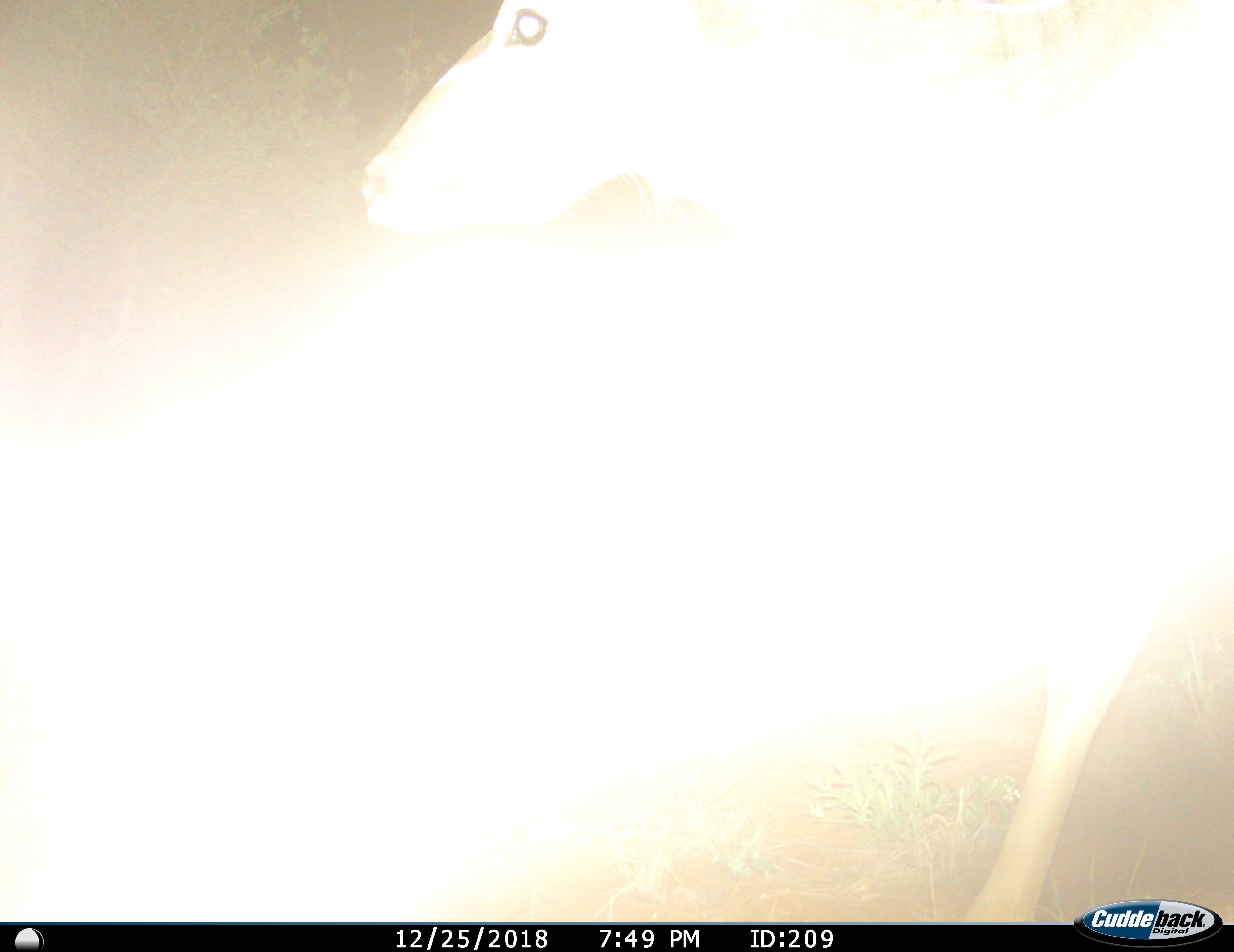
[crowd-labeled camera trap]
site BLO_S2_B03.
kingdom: Animalia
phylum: Chordata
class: Mammalia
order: Artiodactyla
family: Bovidae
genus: Aepyceros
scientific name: Aepyceros melampus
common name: impala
Impala (Aepyceros melampus), count 1. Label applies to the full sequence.